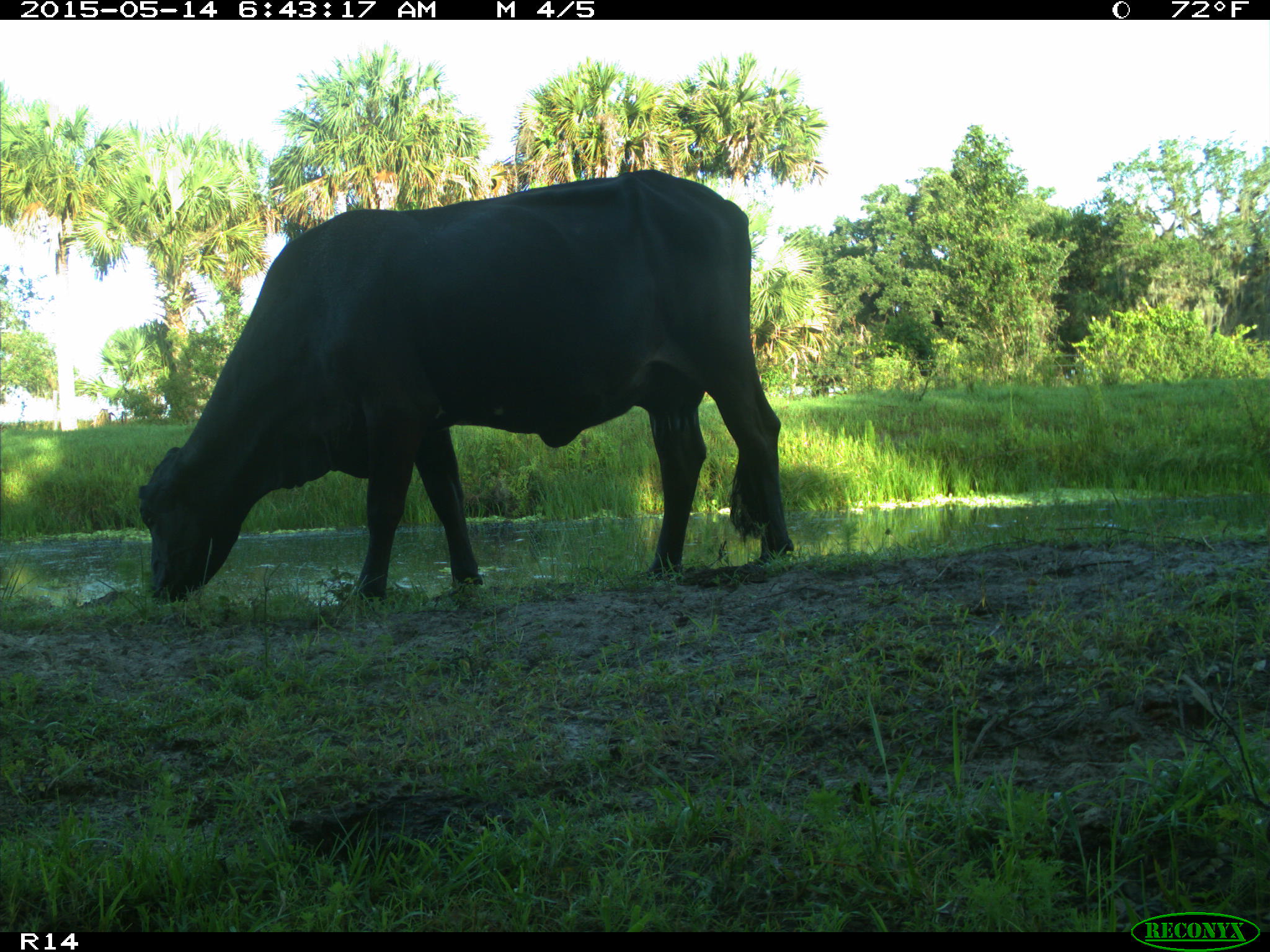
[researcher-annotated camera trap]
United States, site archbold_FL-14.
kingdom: Animalia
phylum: Chordata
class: Mammalia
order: Artiodactyla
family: Bovidae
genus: Bos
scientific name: Bos taurus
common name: domestic cow